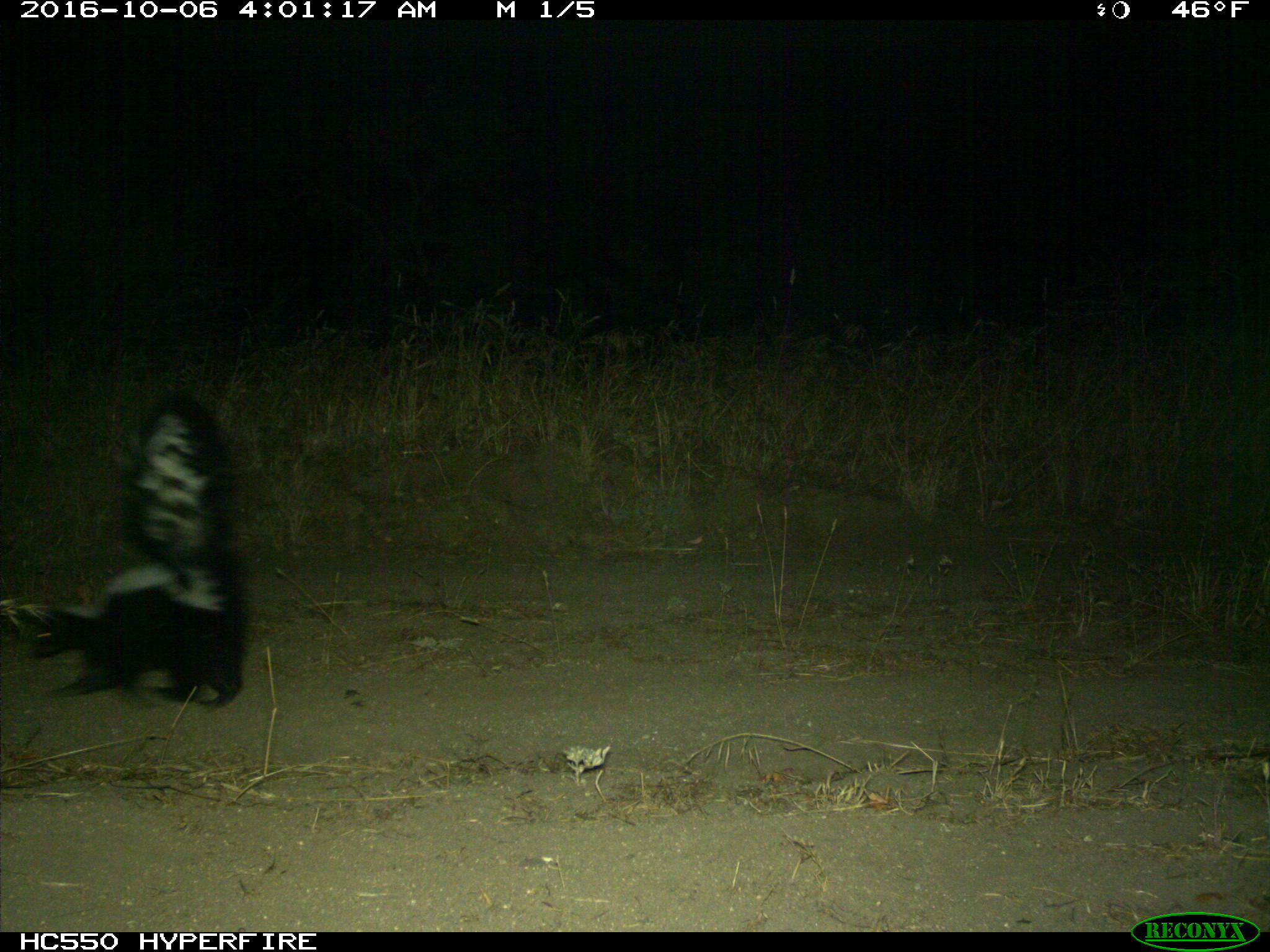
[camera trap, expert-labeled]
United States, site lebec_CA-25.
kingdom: Animalia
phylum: Chordata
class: Mammalia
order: Carnivora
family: Mephitidae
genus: Mephitis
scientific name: Mephitis mephitis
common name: striped skunk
Mephitis mephitis (striped skunk).